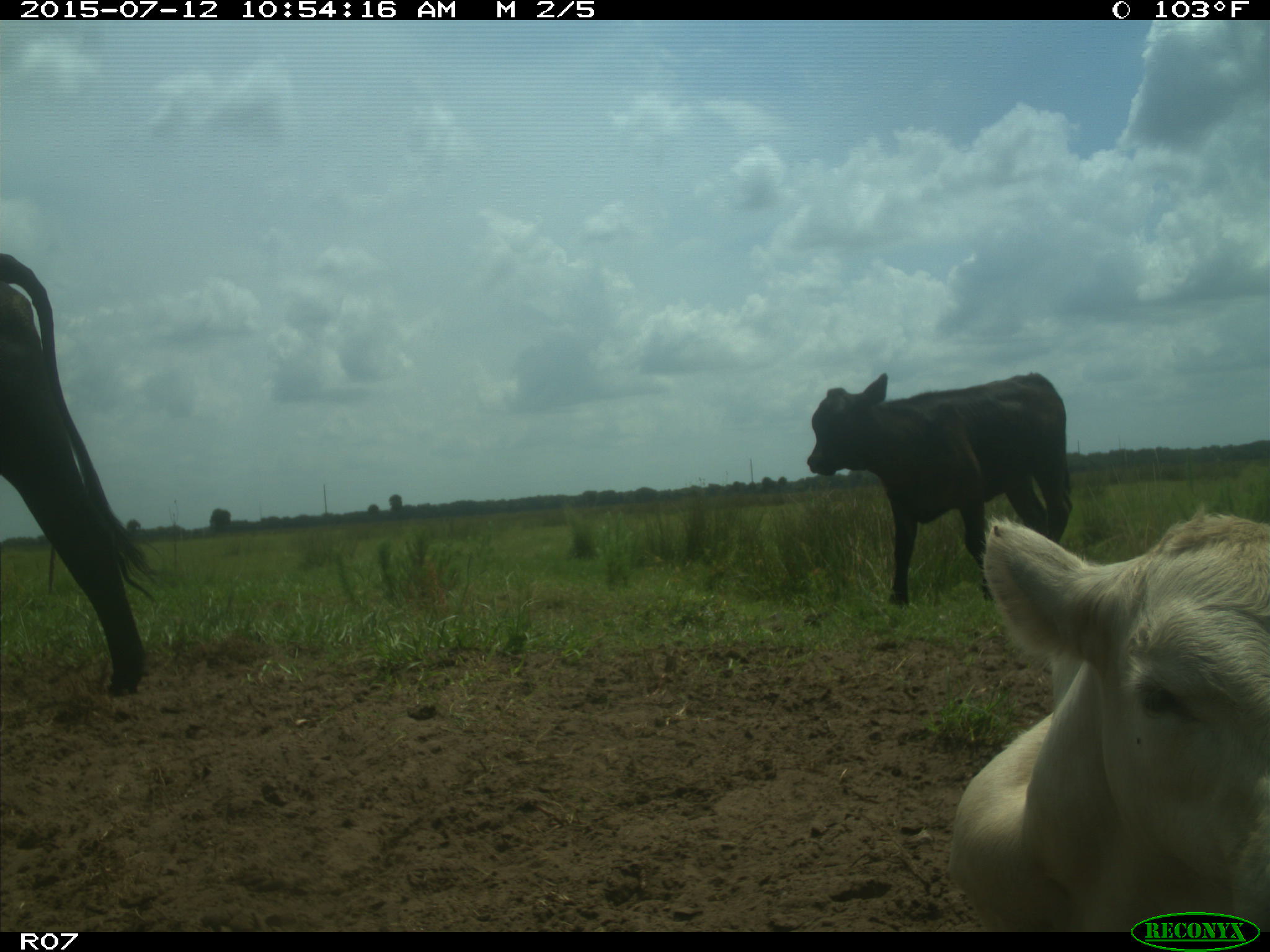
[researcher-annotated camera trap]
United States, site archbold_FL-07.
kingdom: Animalia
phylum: Chordata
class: Mammalia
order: Artiodactyla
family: Bovidae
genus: Bos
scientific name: Bos taurus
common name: domestic cow